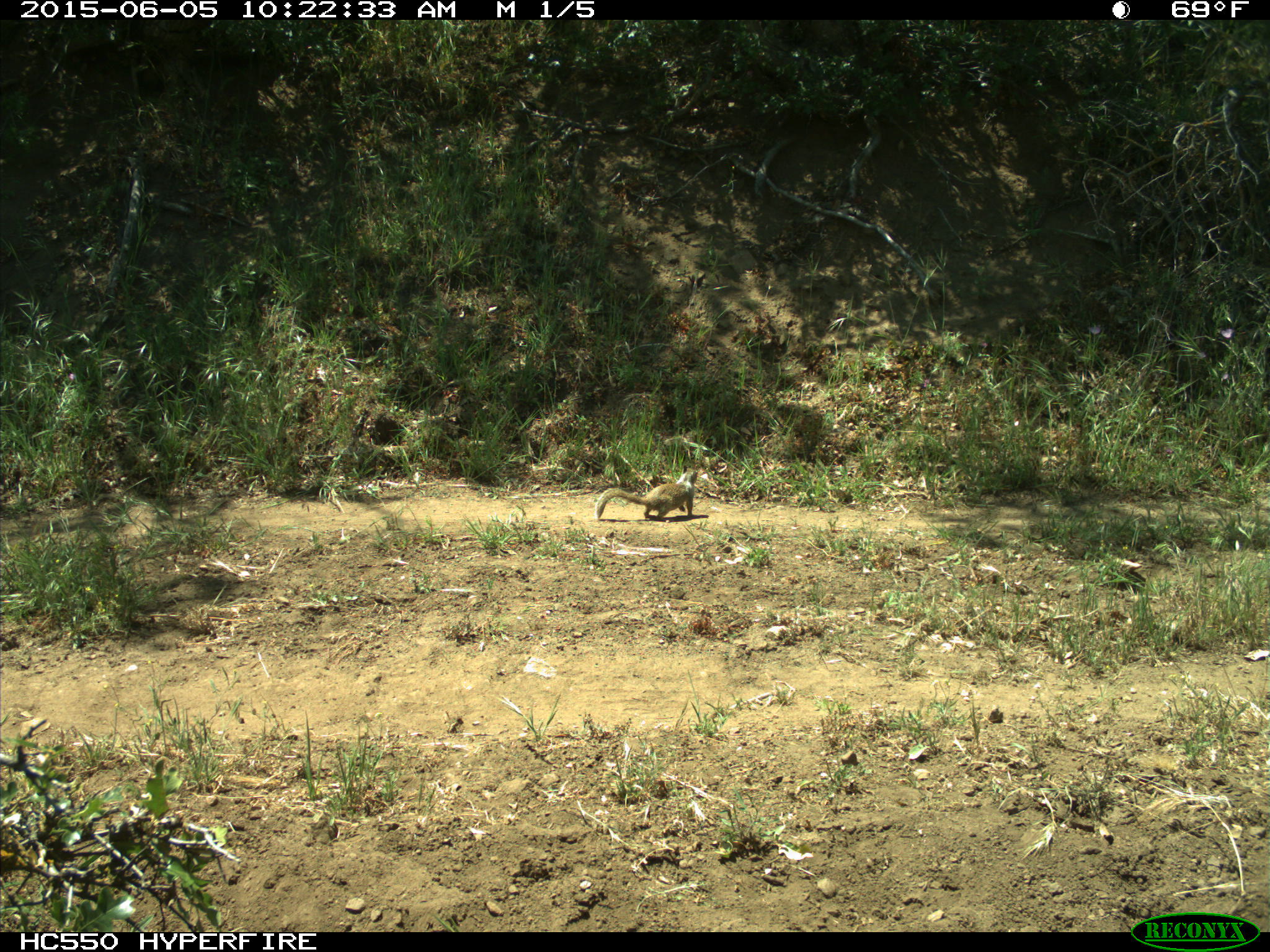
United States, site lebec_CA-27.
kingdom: Animalia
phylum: Chordata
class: Mammalia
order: Rodentia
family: Sciuridae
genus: Otospermophilus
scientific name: Otospermophilus beecheyi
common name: california ground squirrel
Otospermophilus beecheyi (california ground squirrel).